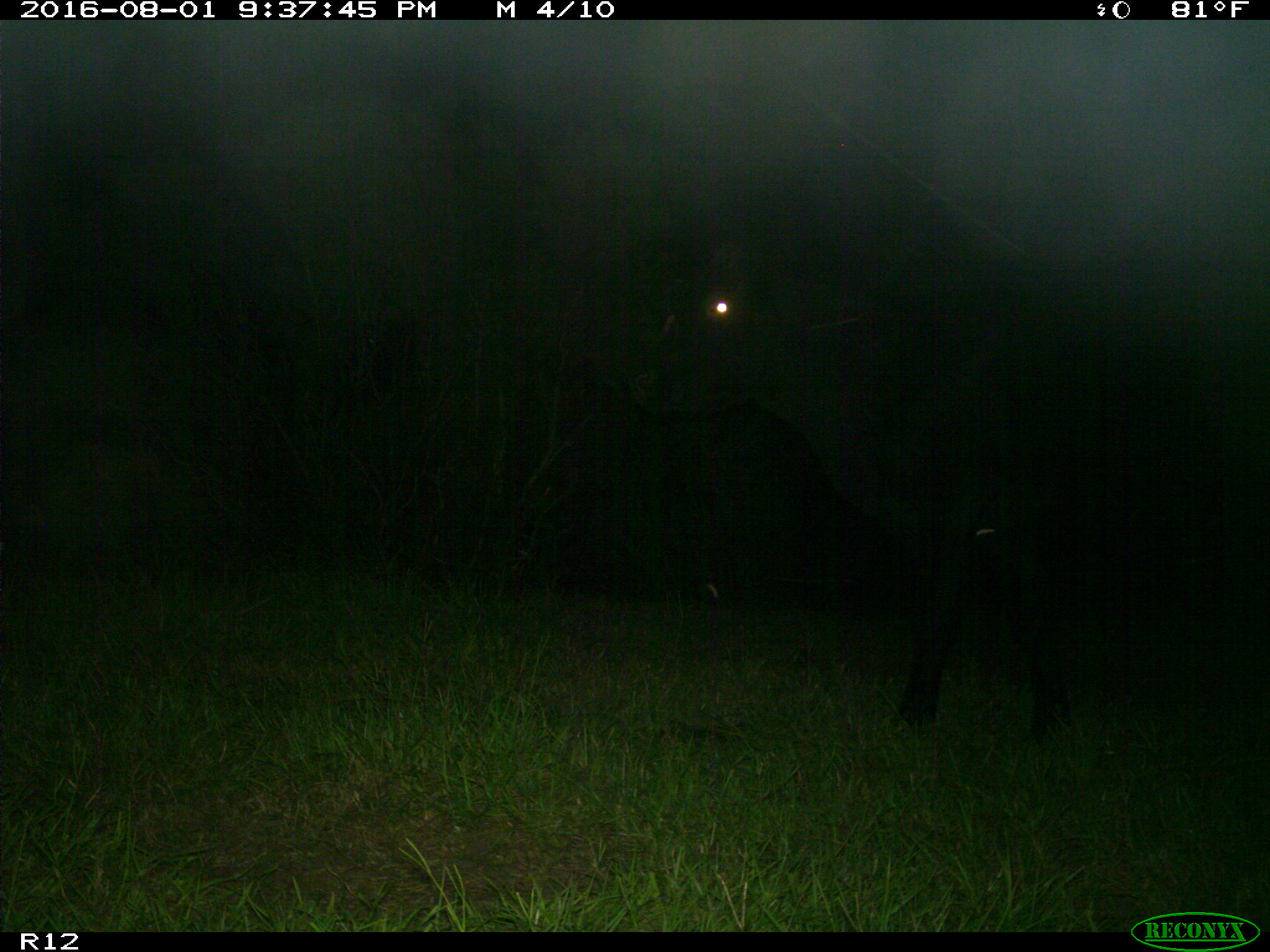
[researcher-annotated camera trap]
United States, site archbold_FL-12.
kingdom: Animalia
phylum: Chordata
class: Mammalia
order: Artiodactyla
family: Bovidae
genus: Bos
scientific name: Bos taurus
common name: domestic cow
Bos taurus (domestic cow).